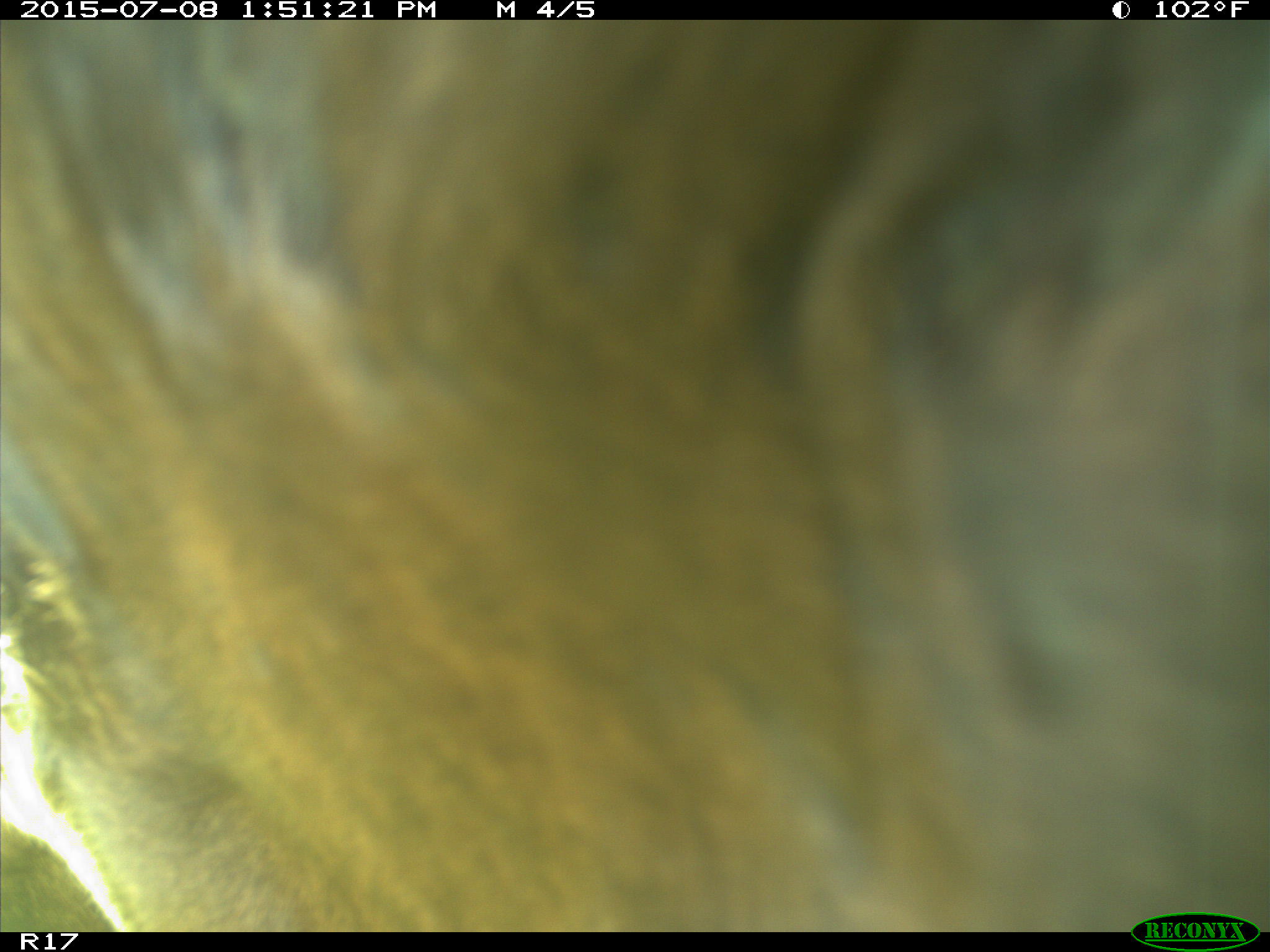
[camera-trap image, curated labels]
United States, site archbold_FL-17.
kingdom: Animalia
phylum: Chordata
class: Mammalia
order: Artiodactyla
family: Bovidae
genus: Bos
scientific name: Bos taurus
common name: domestic cow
Bos taurus (domestic cow).